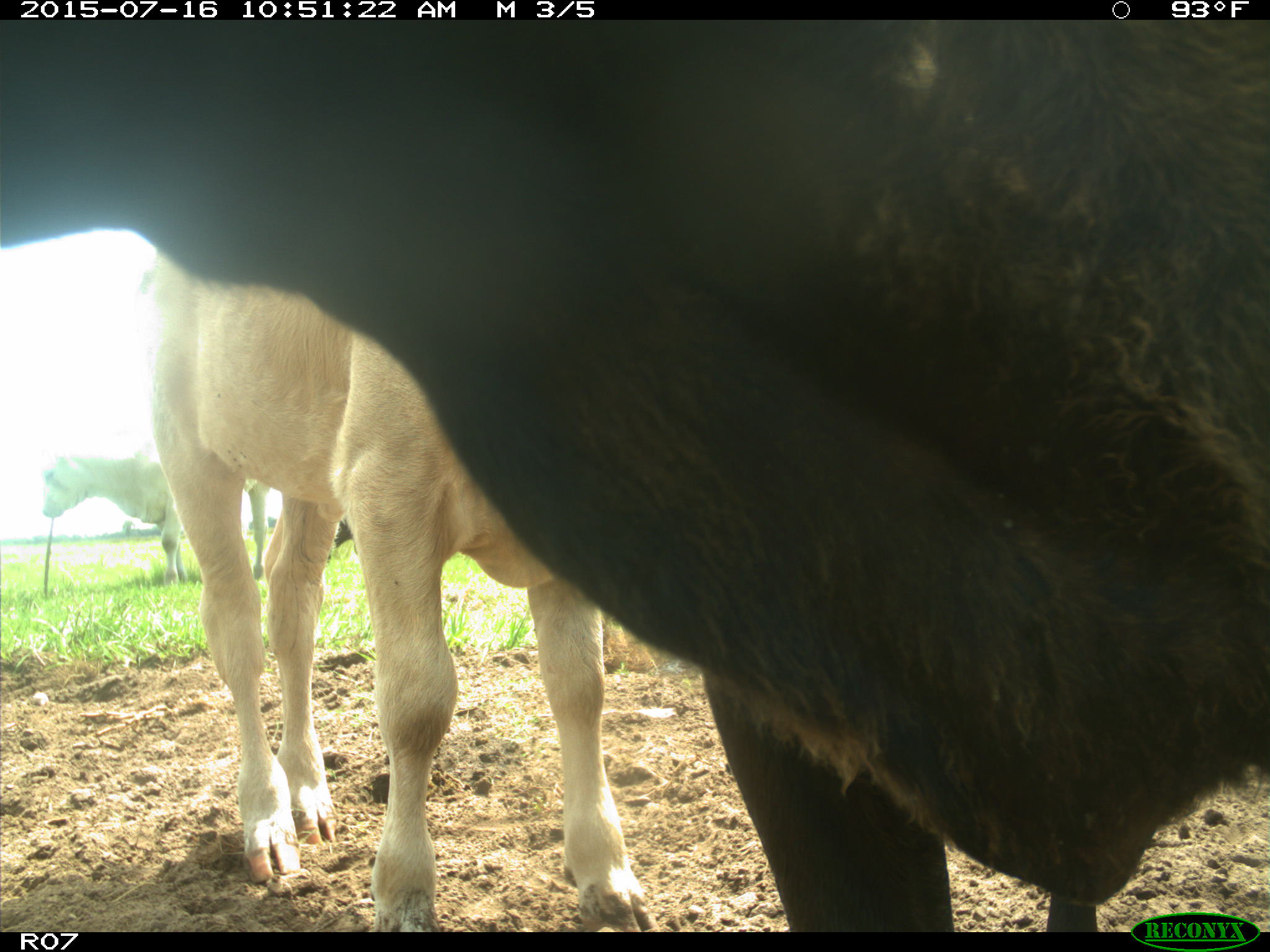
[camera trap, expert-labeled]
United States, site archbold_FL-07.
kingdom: Animalia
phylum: Chordata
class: Mammalia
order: Artiodactyla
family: Bovidae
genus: Bos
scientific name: Bos taurus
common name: domestic cow